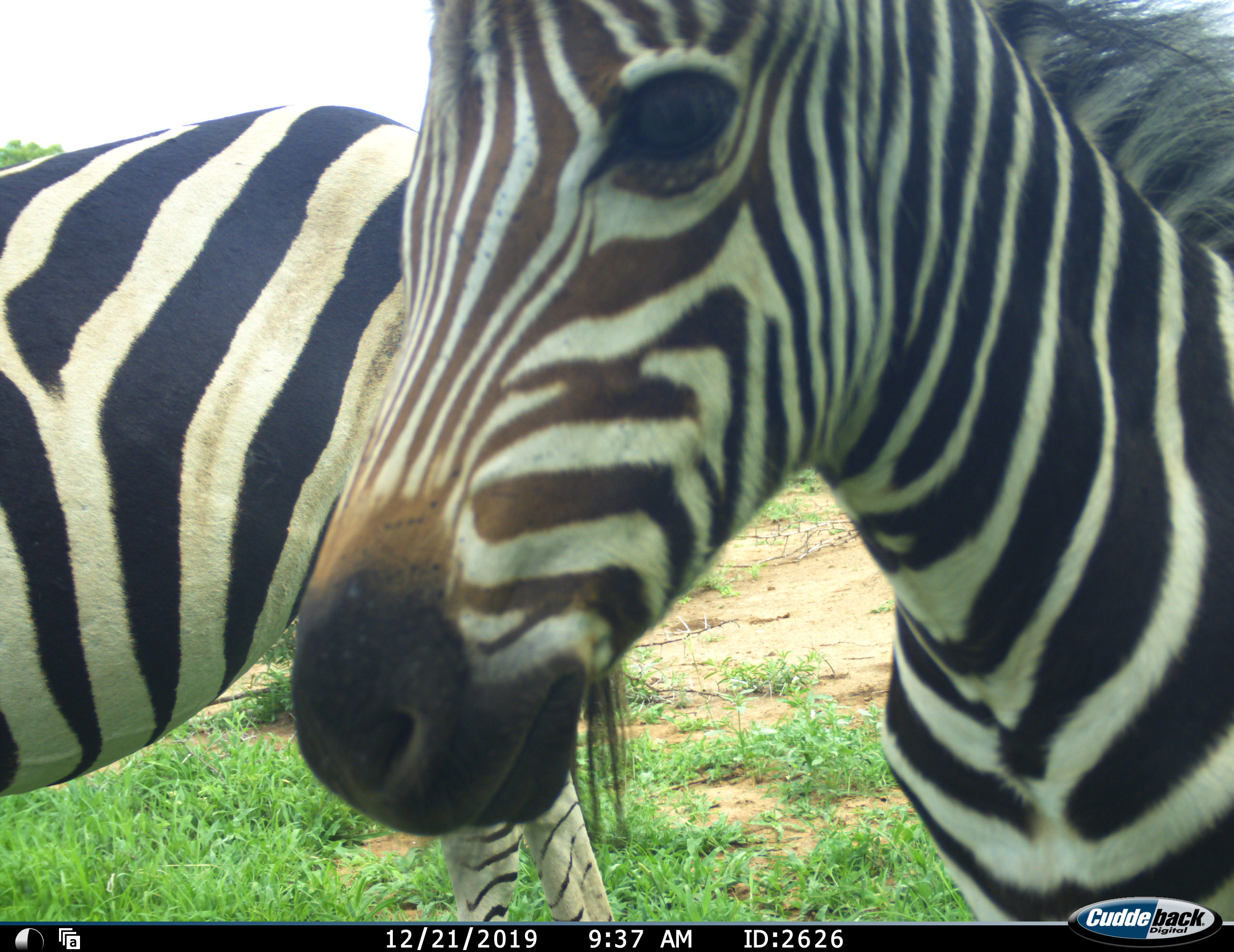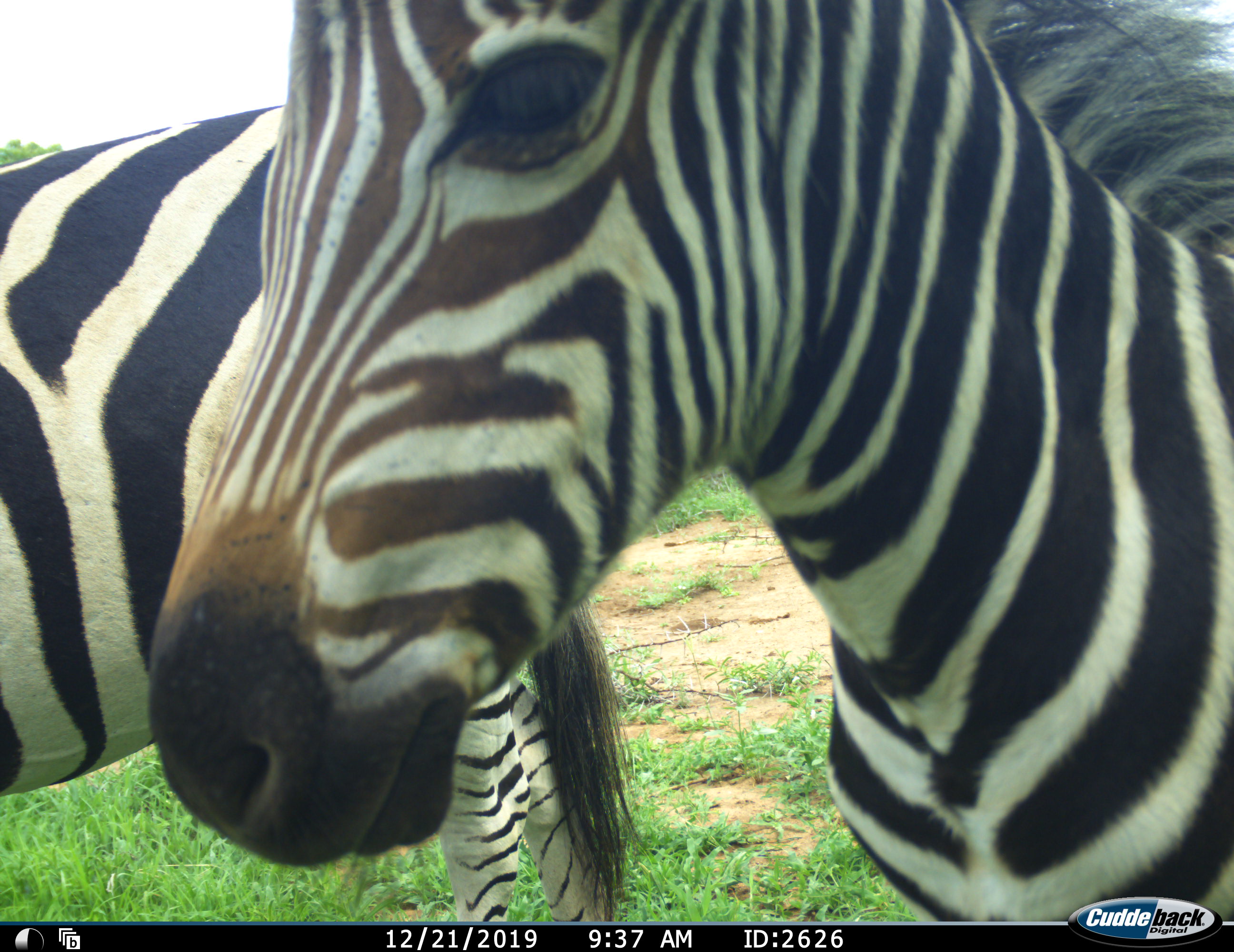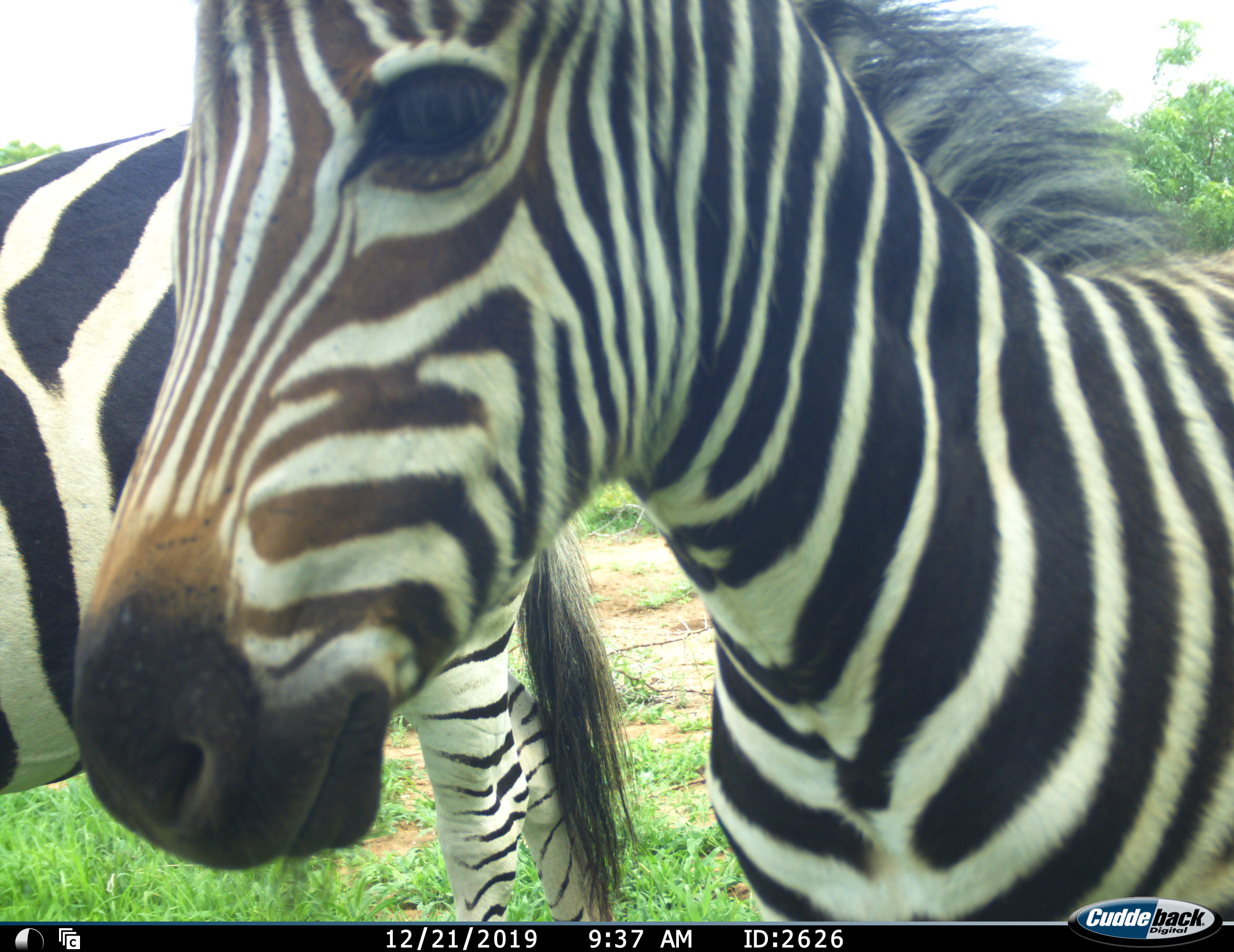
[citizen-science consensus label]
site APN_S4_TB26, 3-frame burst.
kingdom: Animalia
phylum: Chordata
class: Mammalia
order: Perissodactyla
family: Equidae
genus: Equus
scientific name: Equus quagga burchellii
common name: burchell's zebra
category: zebraburchells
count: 2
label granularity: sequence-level